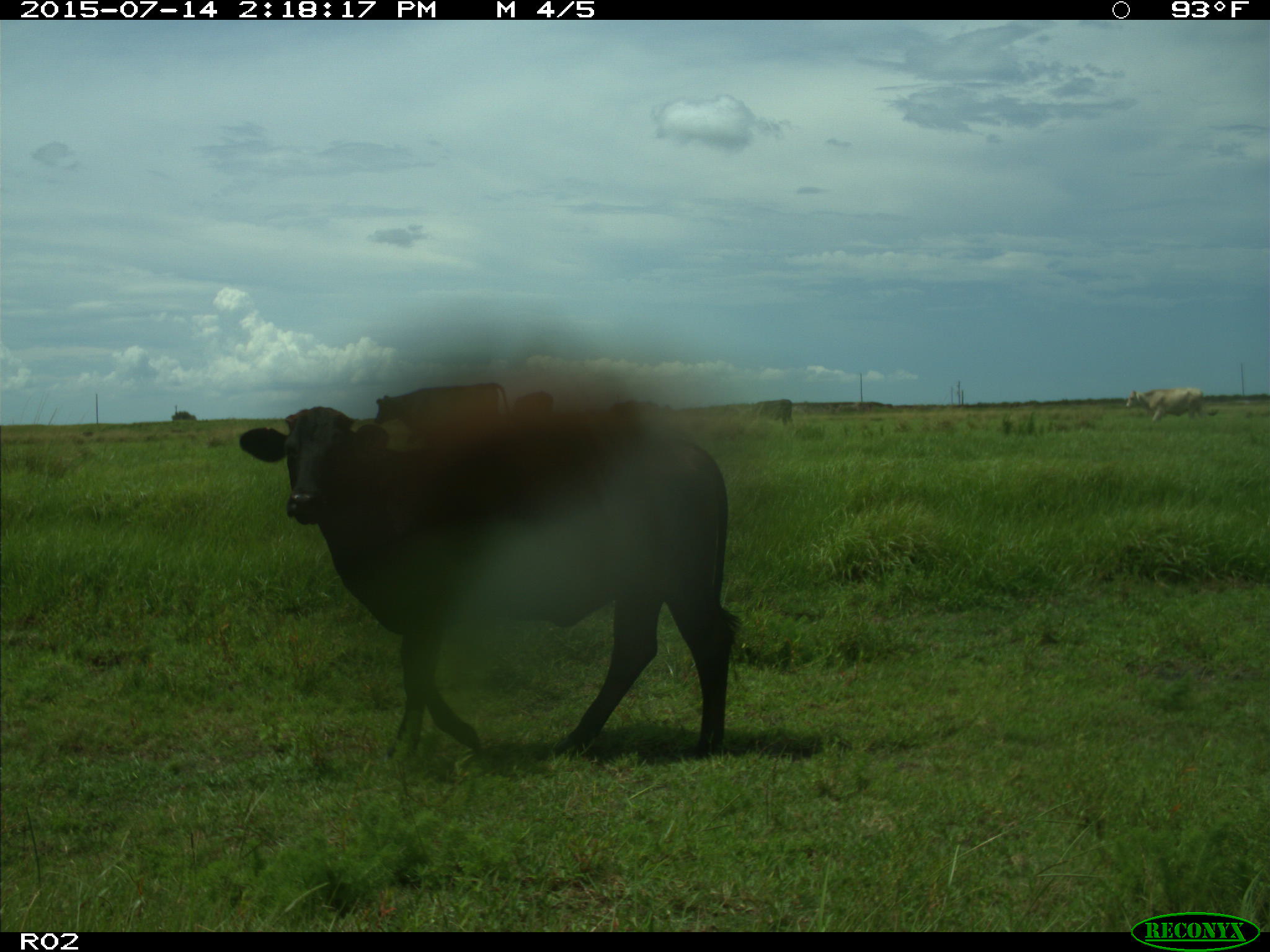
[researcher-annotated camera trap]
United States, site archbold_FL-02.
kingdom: Animalia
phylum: Chordata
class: Mammalia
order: Artiodactyla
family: Bovidae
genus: Bos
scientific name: Bos taurus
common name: domestic cow